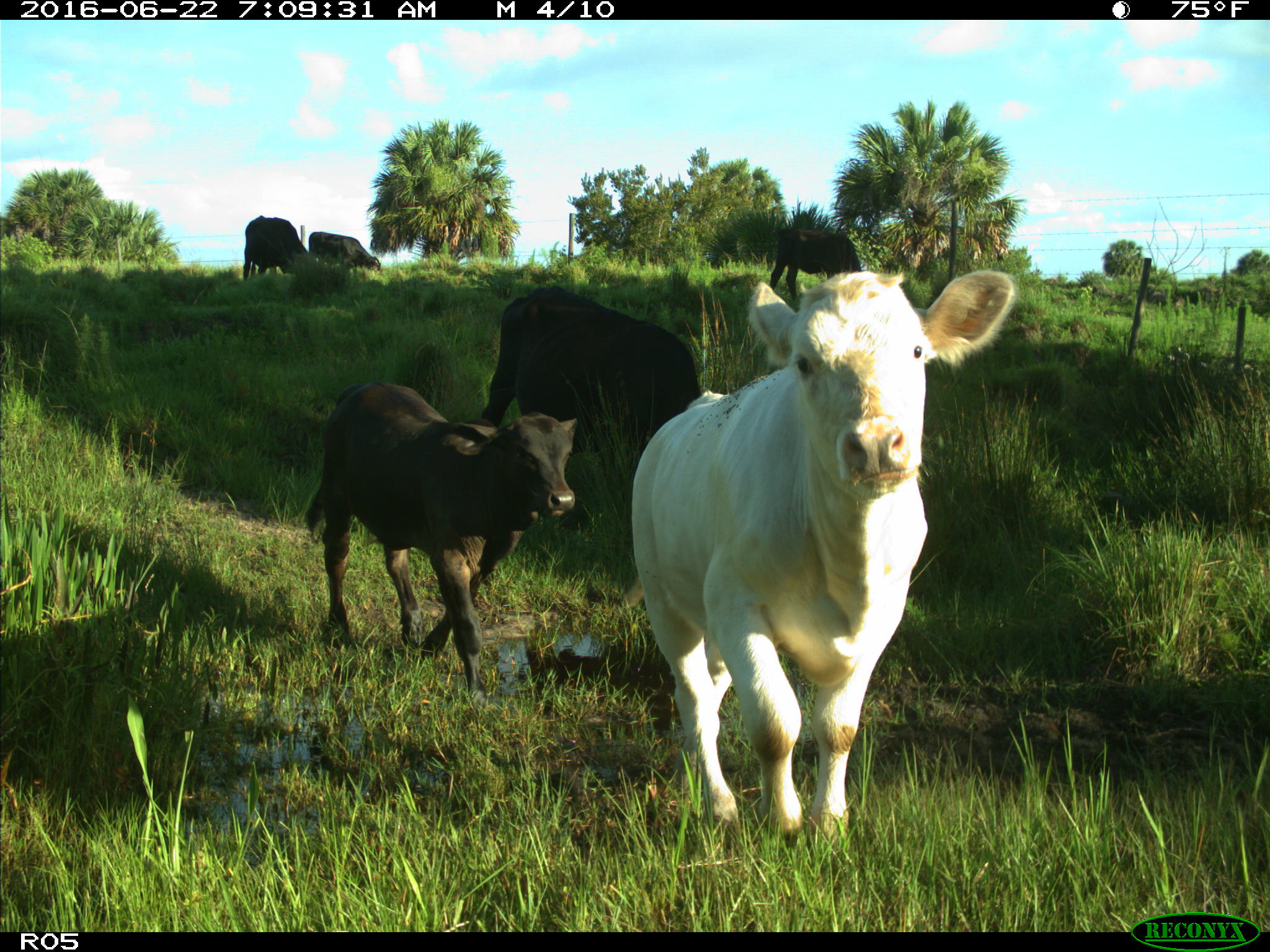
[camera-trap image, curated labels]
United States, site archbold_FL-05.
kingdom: Animalia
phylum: Chordata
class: Mammalia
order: Artiodactyla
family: Bovidae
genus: Bos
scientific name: Bos taurus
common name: domestic cow